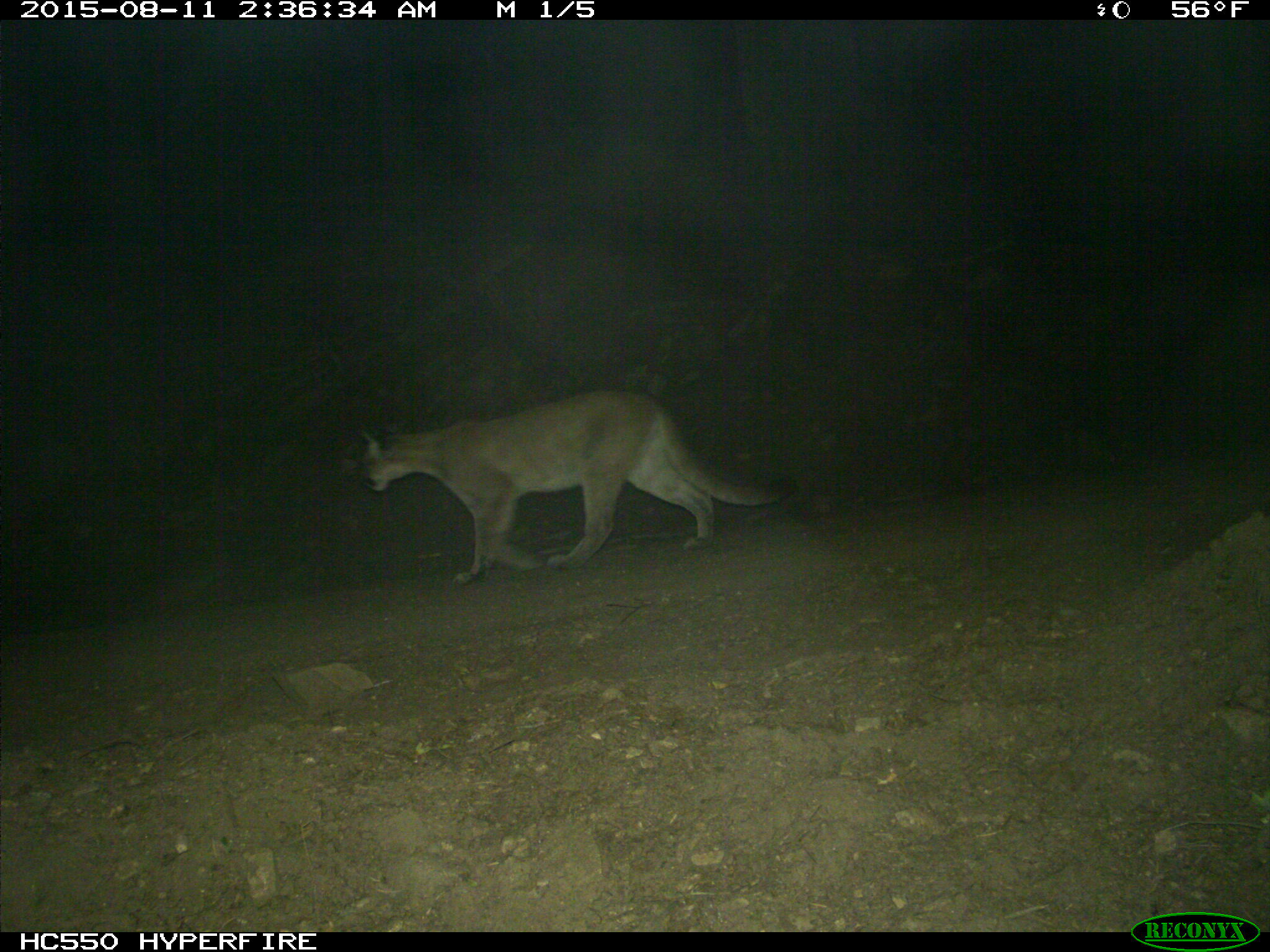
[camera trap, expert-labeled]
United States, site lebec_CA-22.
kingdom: Animalia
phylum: Chordata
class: Mammalia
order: Carnivora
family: Felidae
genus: Puma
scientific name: Puma concolor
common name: mountain lion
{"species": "Puma concolor (mountain lion)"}